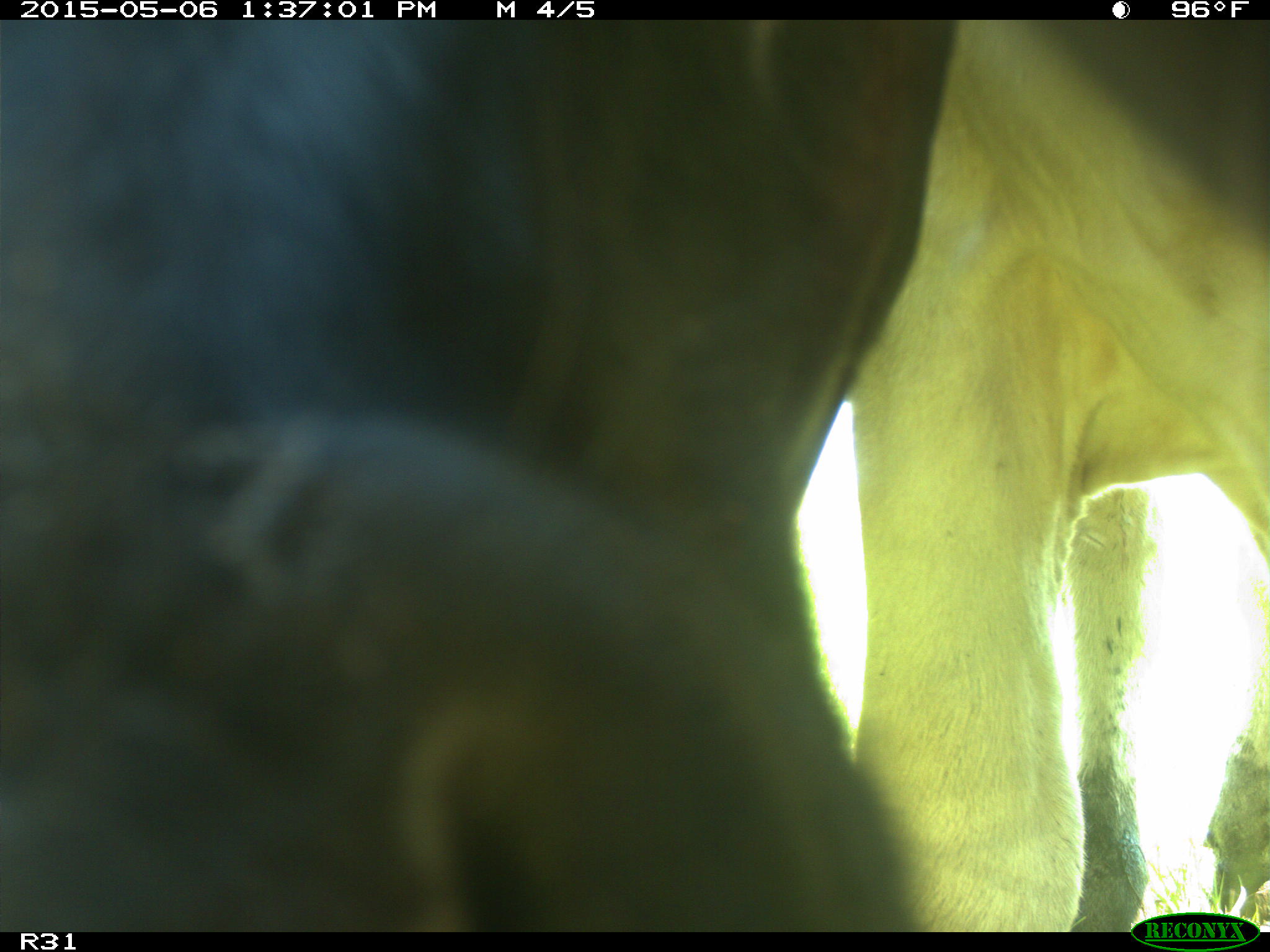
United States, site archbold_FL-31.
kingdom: Animalia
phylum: Chordata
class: Mammalia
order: Artiodactyla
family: Bovidae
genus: Bos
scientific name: Bos taurus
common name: domestic cow